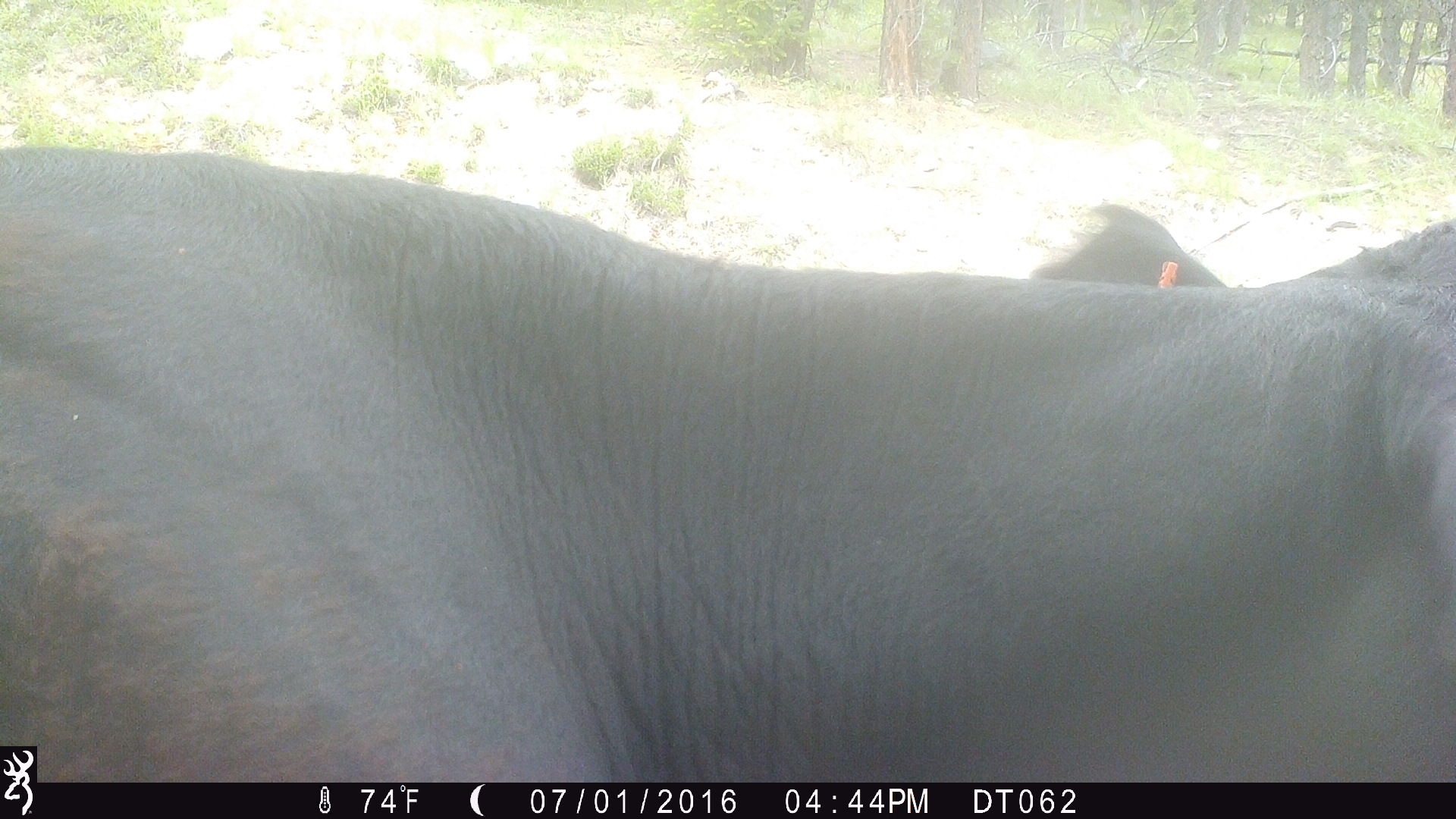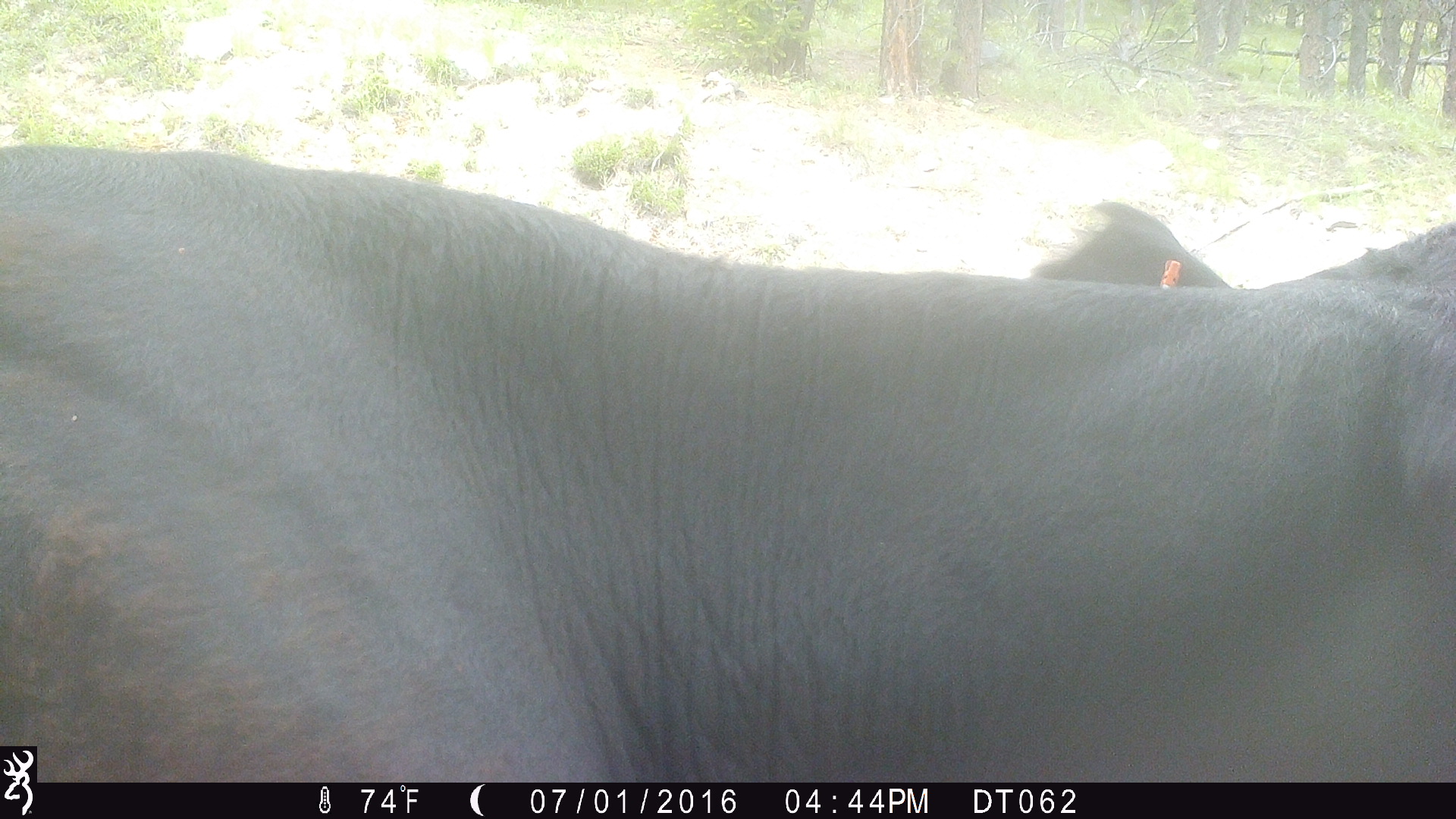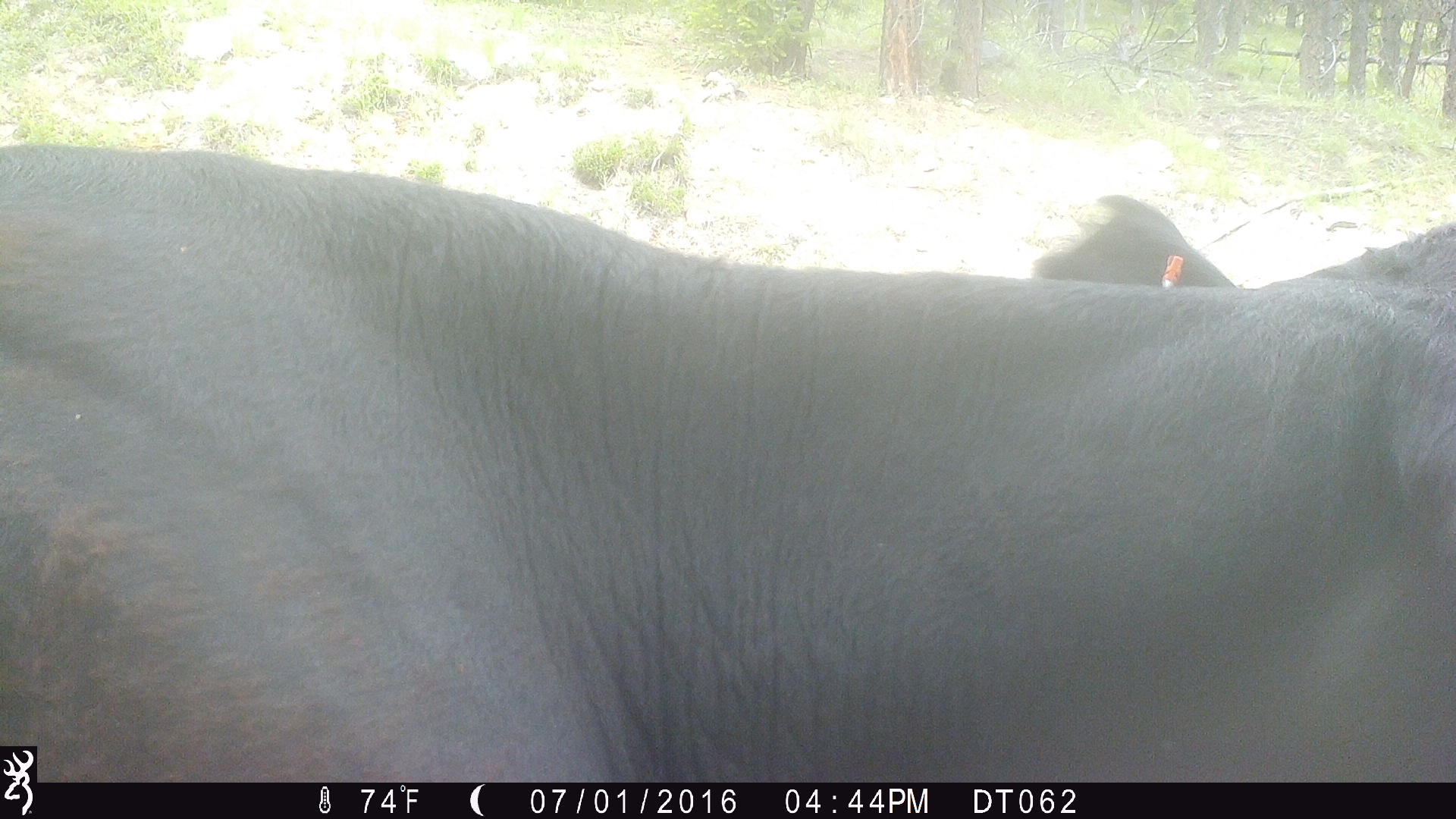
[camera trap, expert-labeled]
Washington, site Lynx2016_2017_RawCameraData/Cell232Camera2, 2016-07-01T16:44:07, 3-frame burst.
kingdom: Animalia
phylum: Chordata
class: Mammalia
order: Artiodactyla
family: Bovidae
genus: Bos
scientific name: Bos taurus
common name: domestic cattle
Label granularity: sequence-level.